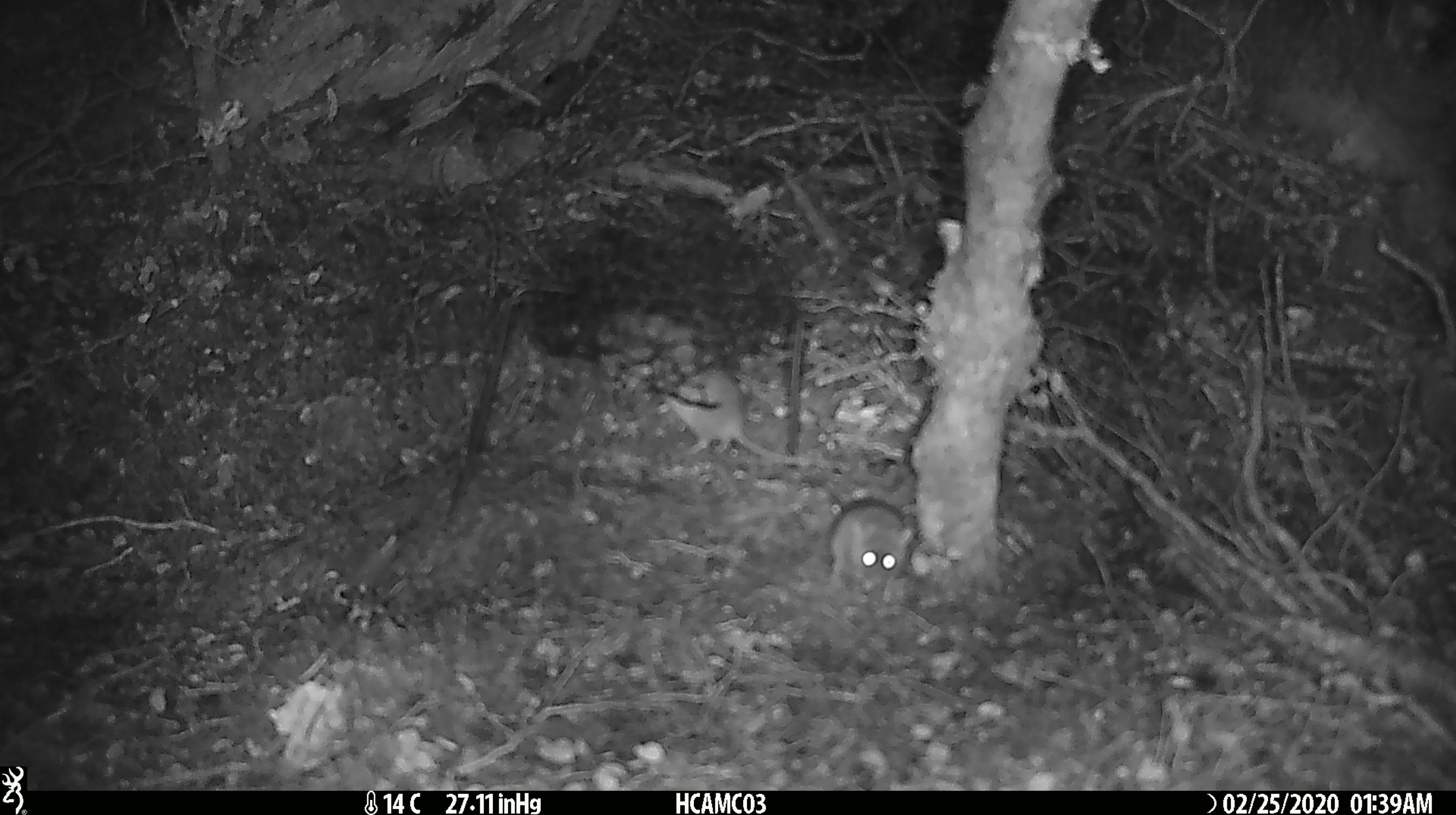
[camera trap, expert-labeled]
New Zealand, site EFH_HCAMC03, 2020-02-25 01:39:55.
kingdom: Animalia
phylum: Chordata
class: Mammalia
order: Rodentia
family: Muridae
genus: Mus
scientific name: Mus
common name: mouse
Mouse (Mus).